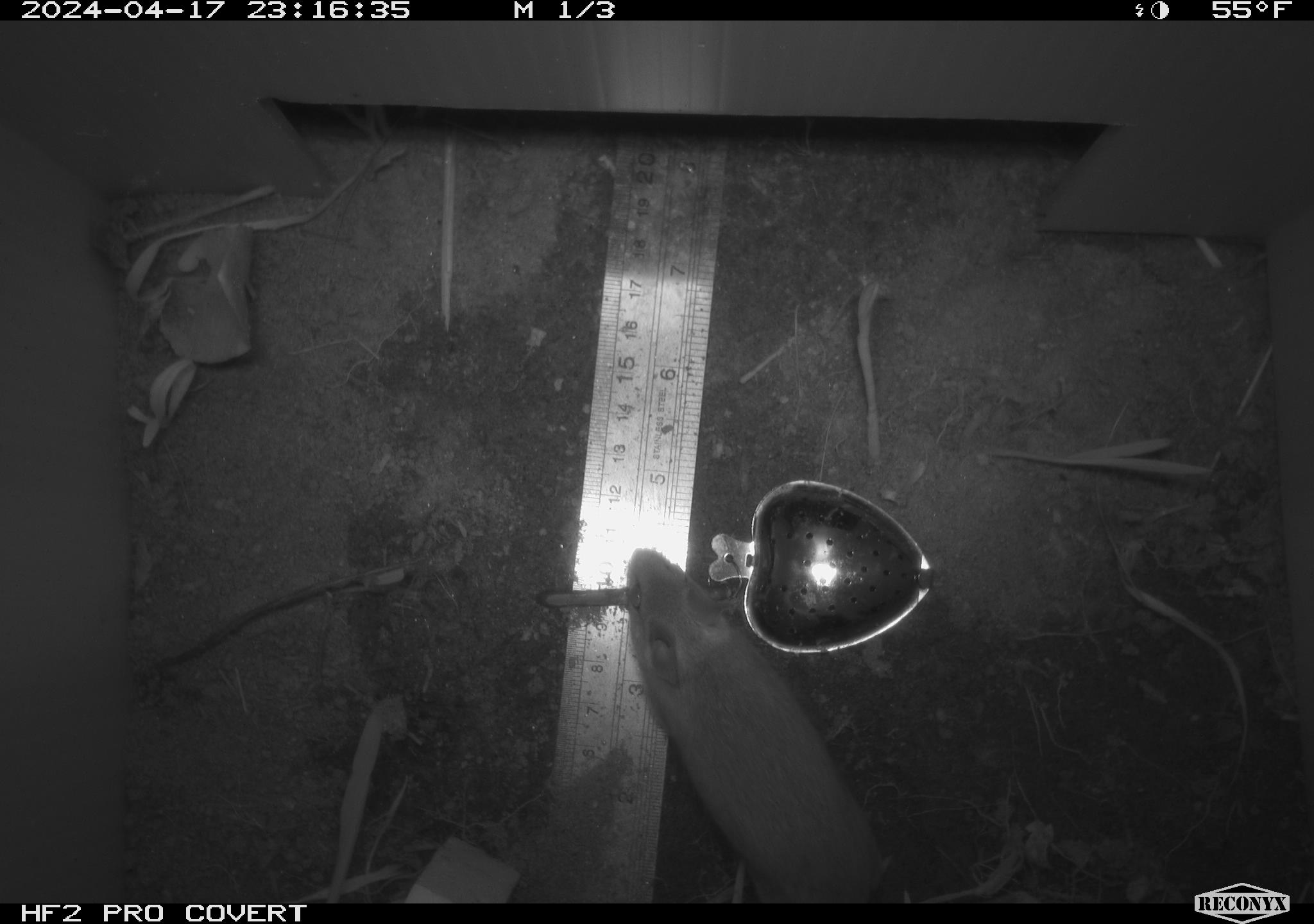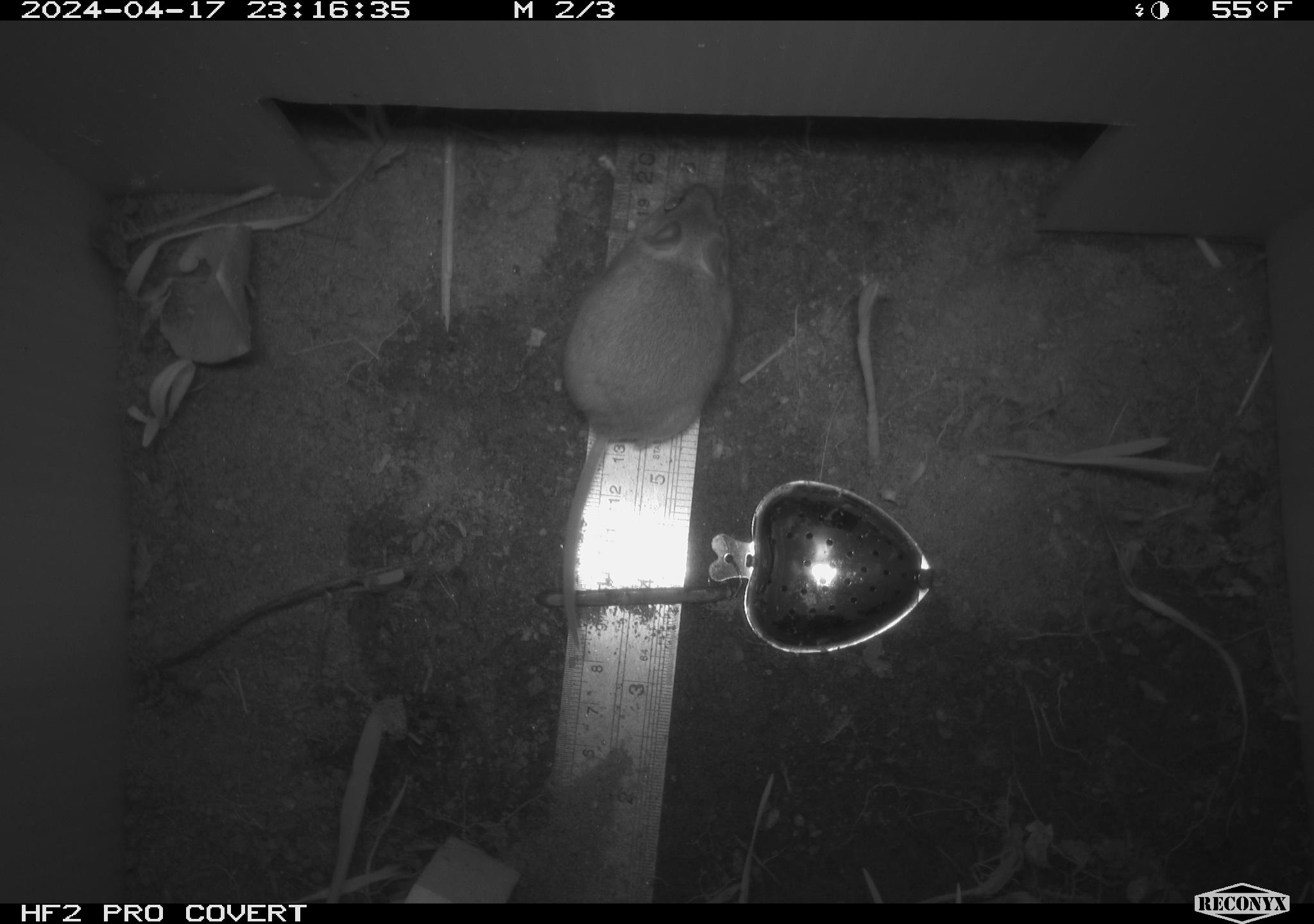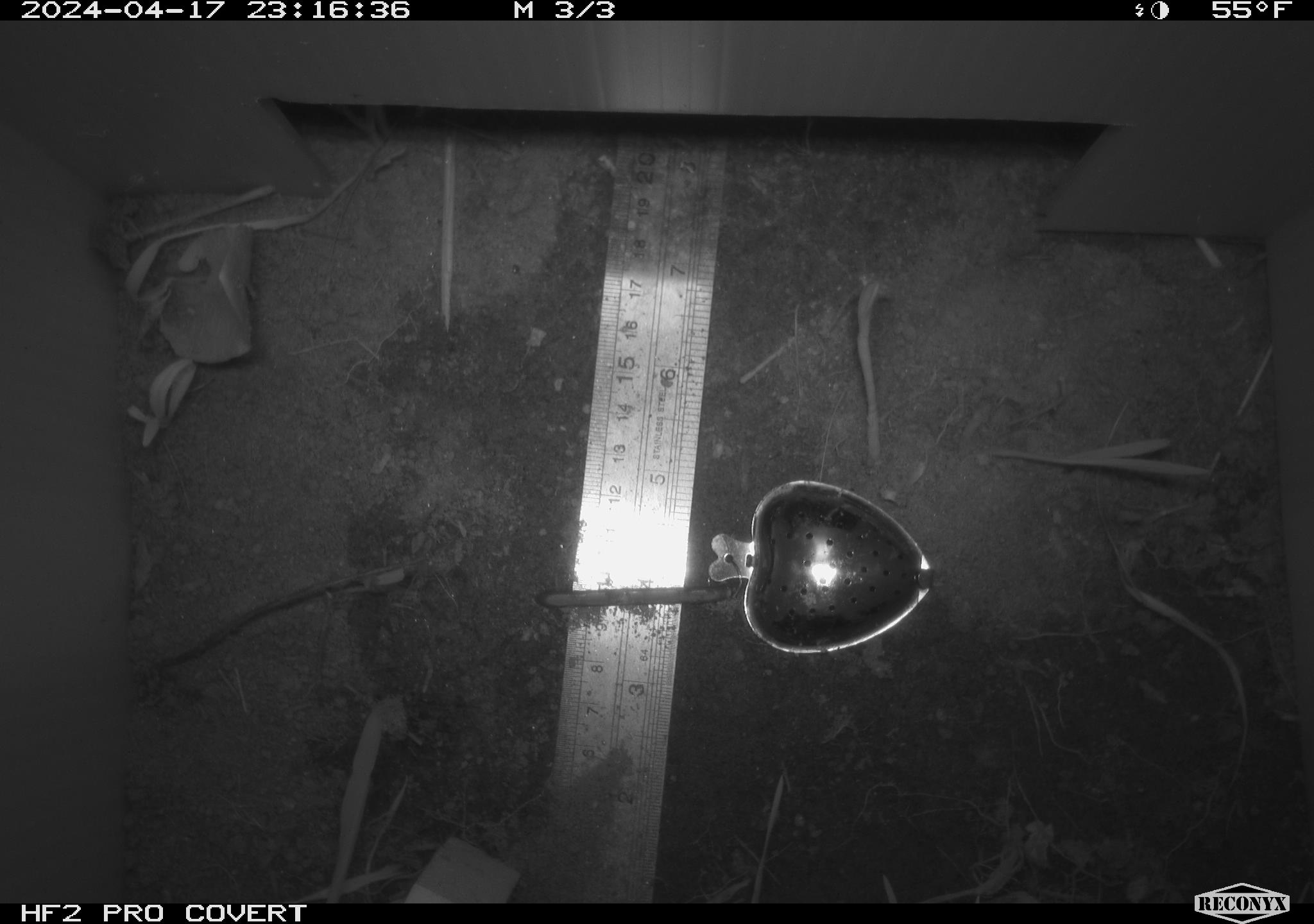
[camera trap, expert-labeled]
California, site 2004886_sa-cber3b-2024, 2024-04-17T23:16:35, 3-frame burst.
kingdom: Animalia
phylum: Chordata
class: Mammalia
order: Rodentia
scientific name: Rodentia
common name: mouse species